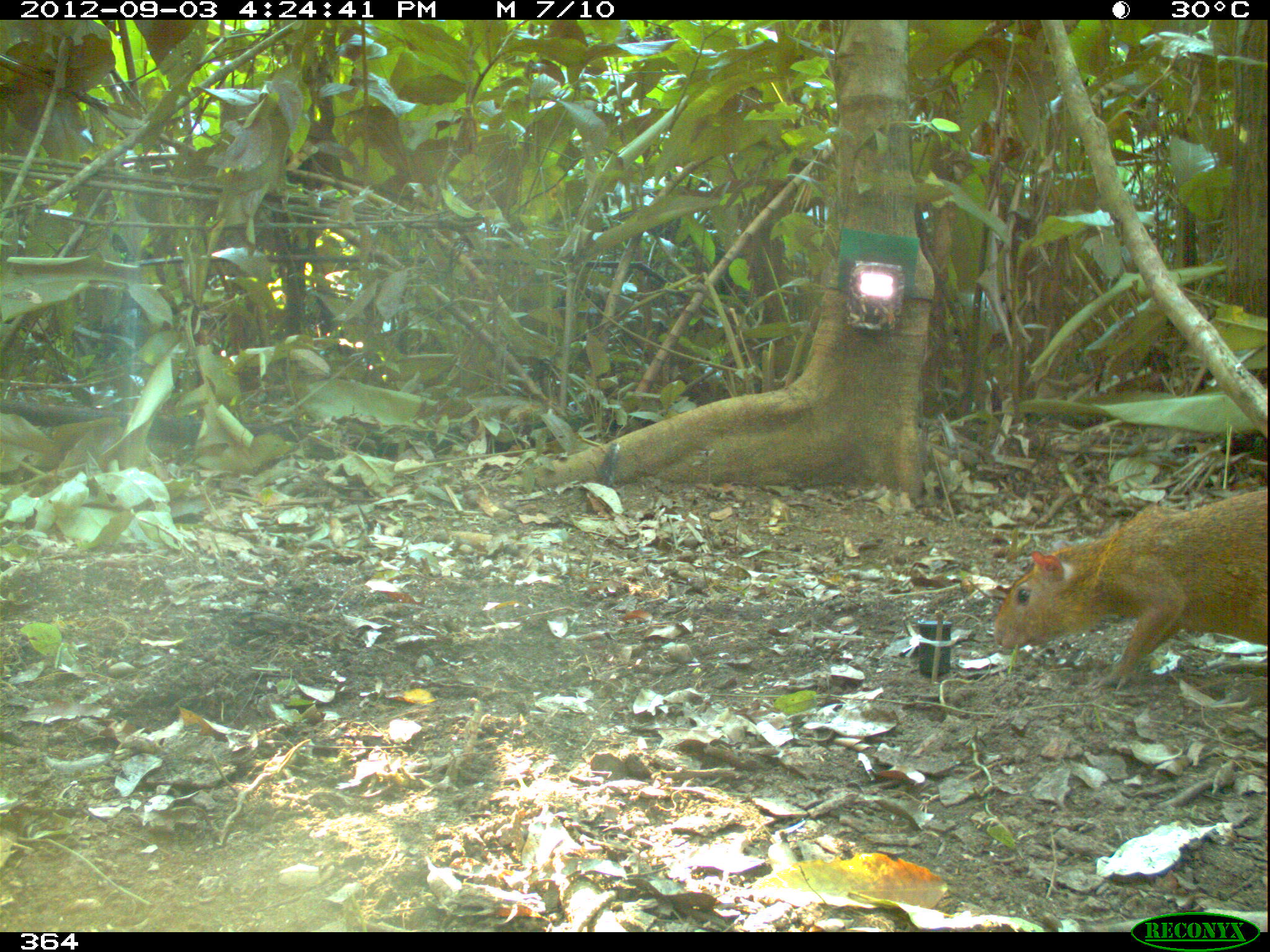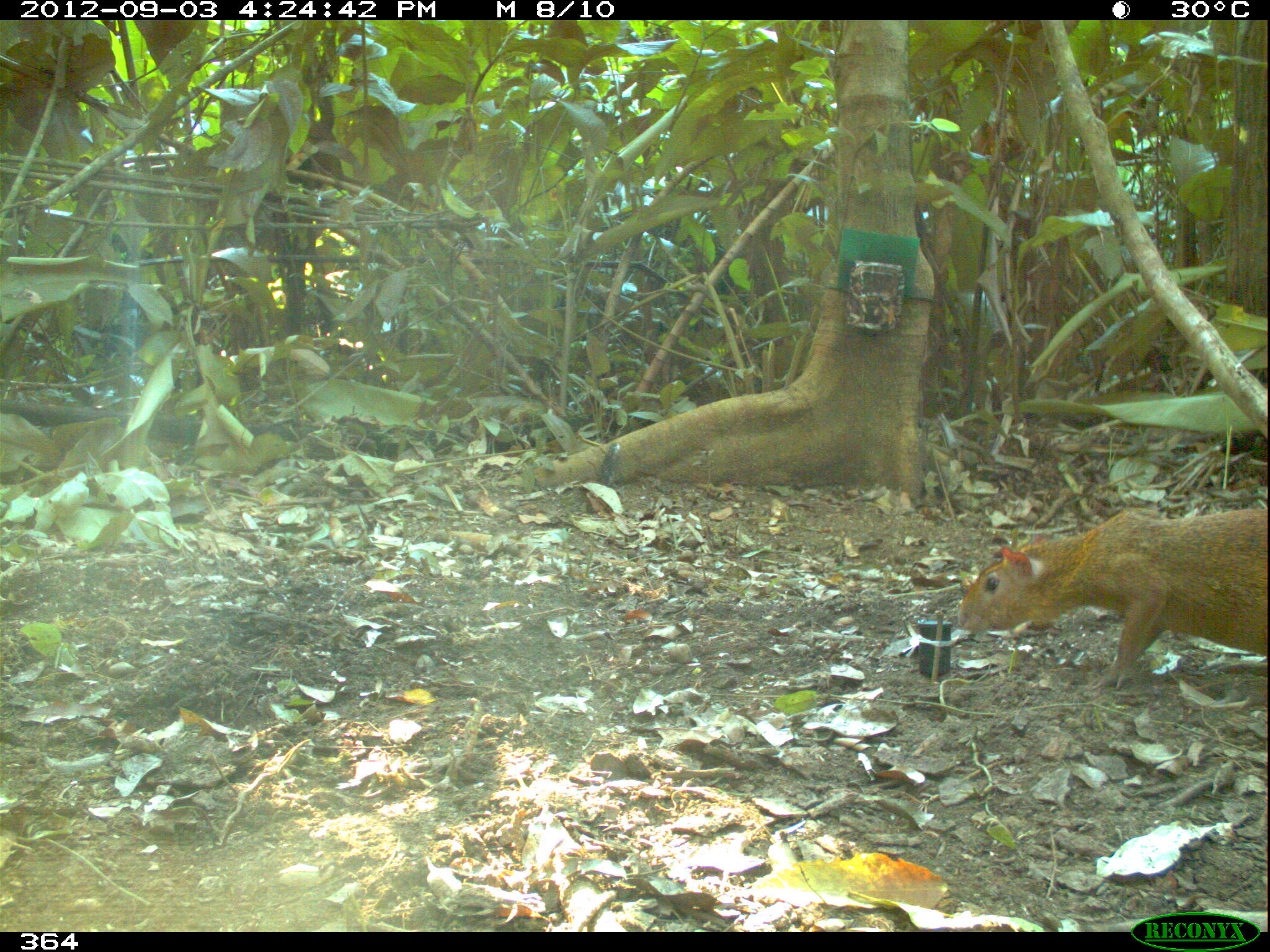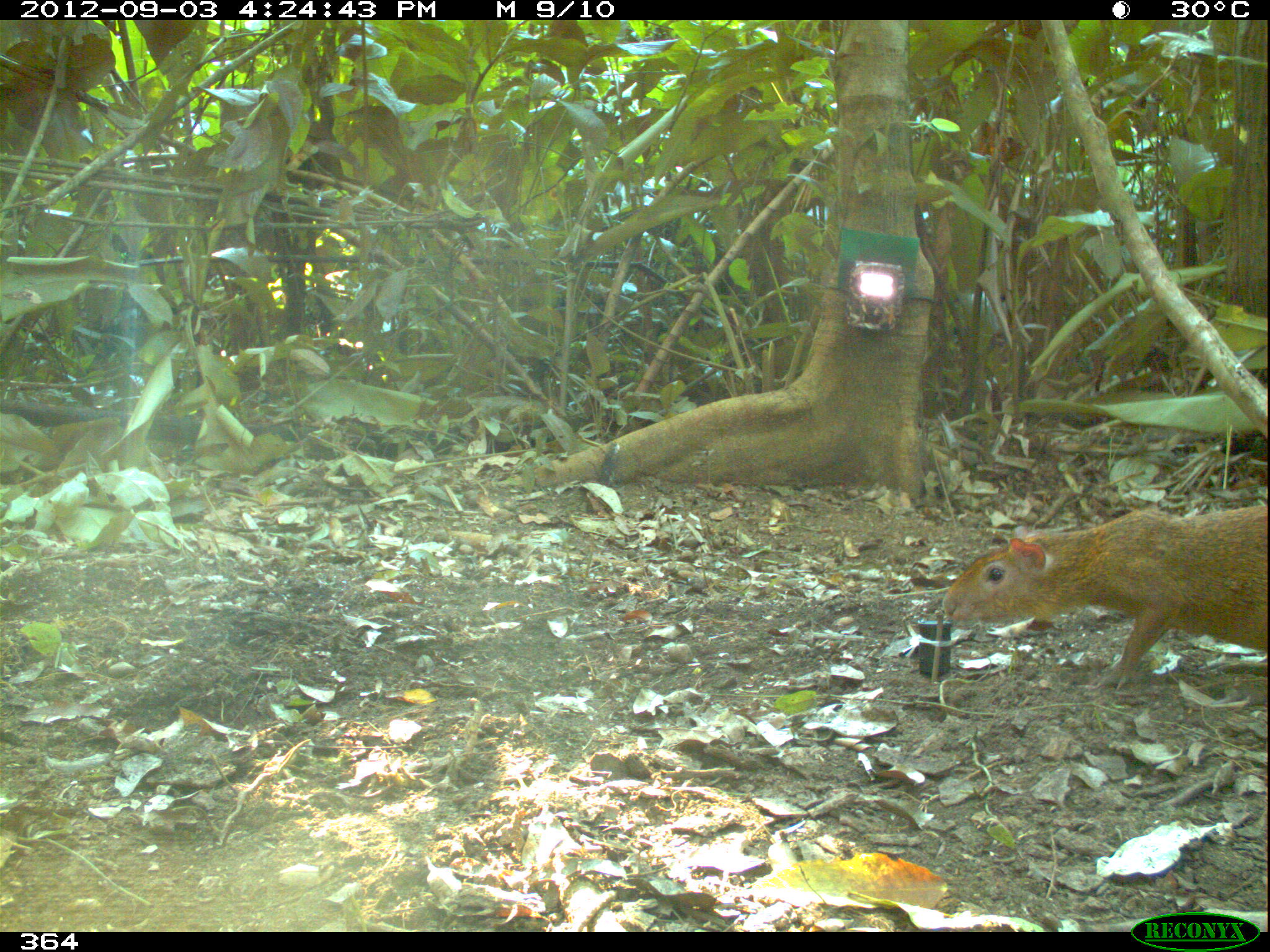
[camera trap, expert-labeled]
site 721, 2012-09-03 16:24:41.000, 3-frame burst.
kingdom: Animalia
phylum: Chordata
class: Mammalia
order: Rodentia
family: Dasyproctidae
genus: Dasyprocta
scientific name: Dasyprocta punctata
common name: central american agouti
Dasyprocta punctata (central american agouti).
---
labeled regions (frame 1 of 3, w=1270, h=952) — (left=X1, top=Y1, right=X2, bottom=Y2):
dasyprocta punctata: (left=986, top=486, right=1267, bottom=688)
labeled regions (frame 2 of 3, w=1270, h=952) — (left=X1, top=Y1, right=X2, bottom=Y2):
dasyprocta punctata: (left=956, top=505, right=1267, bottom=693)